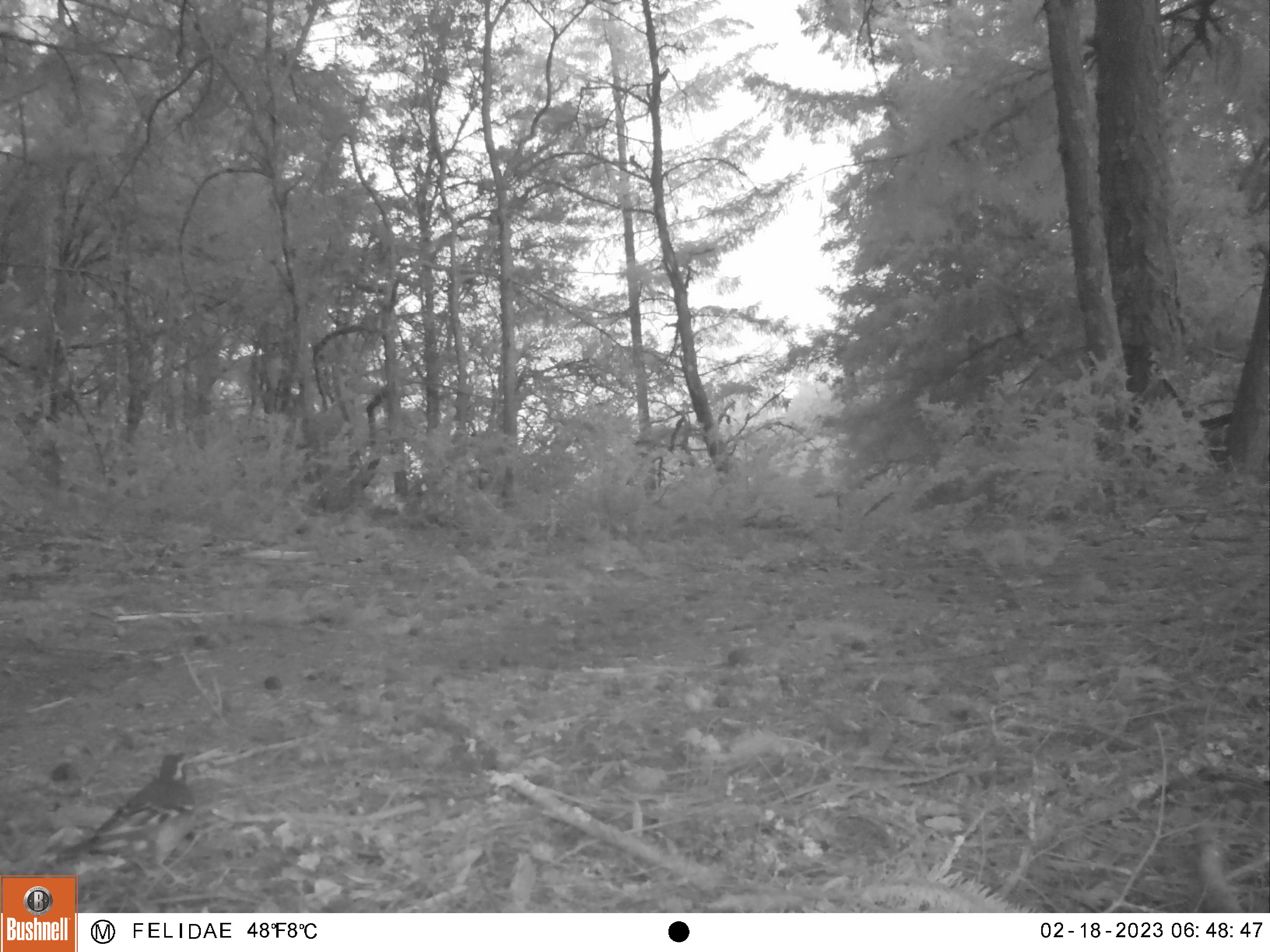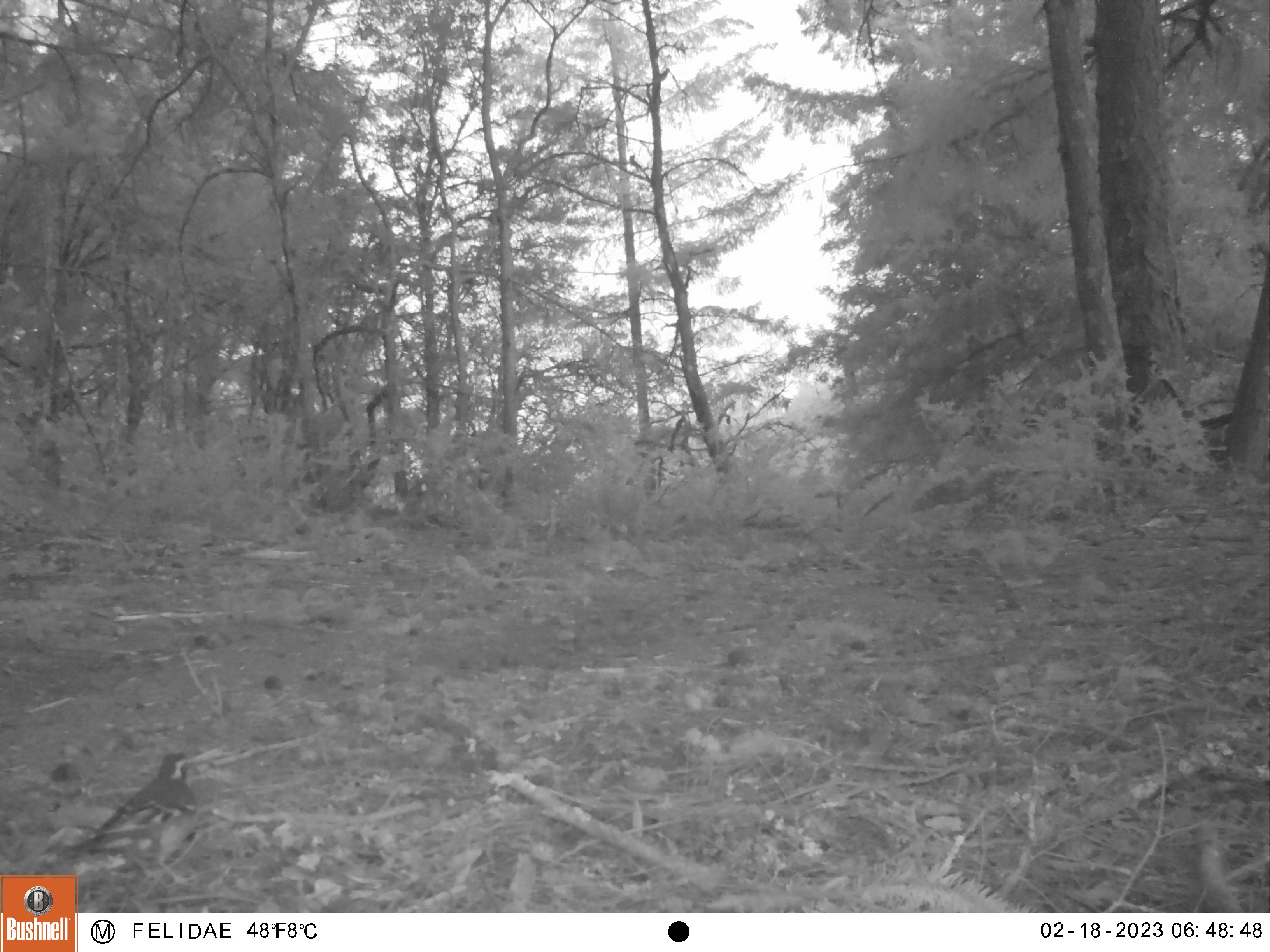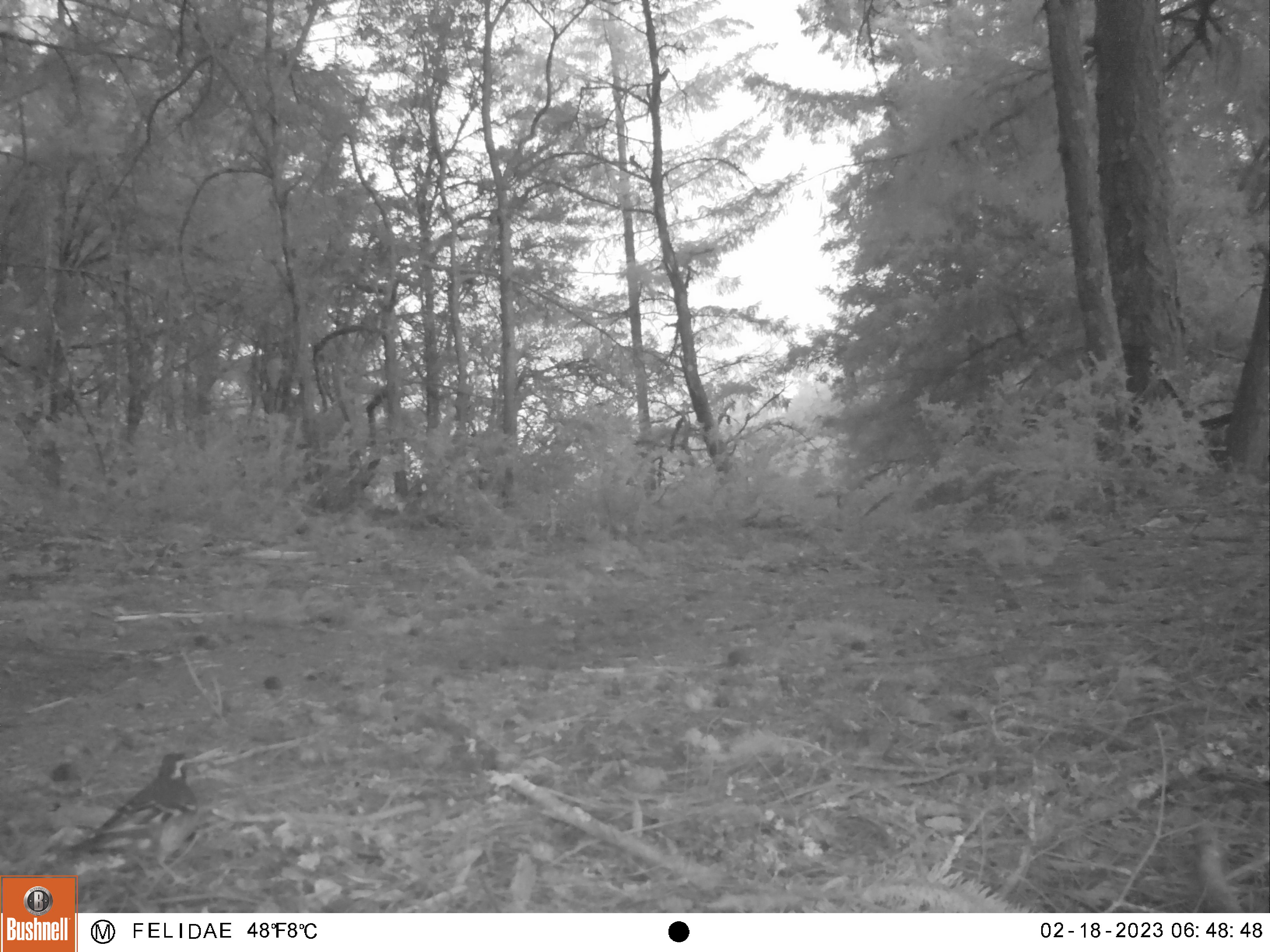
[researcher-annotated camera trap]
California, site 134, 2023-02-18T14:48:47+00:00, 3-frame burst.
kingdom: Animalia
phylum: Chordata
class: Aves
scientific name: Aves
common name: bird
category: unknown bird